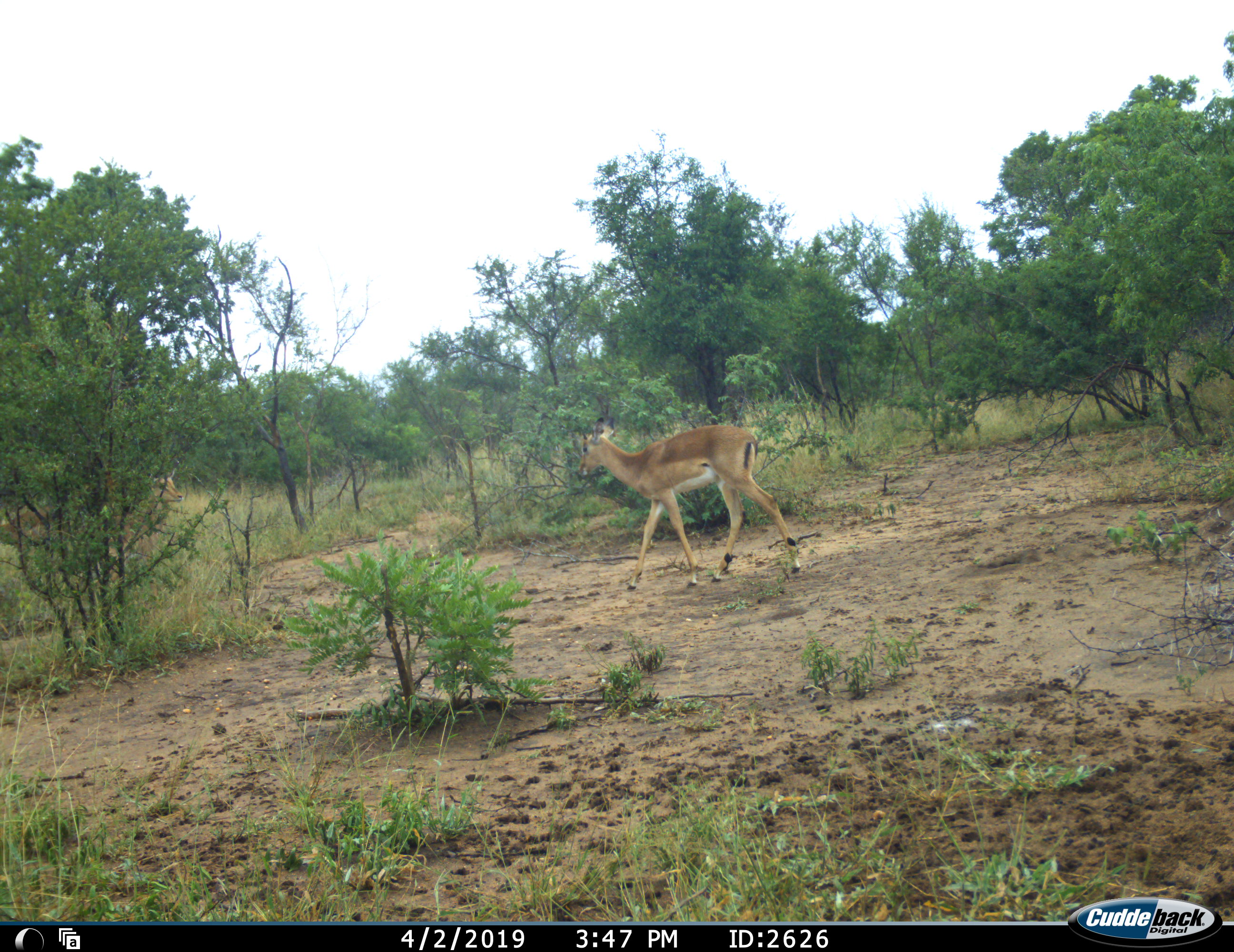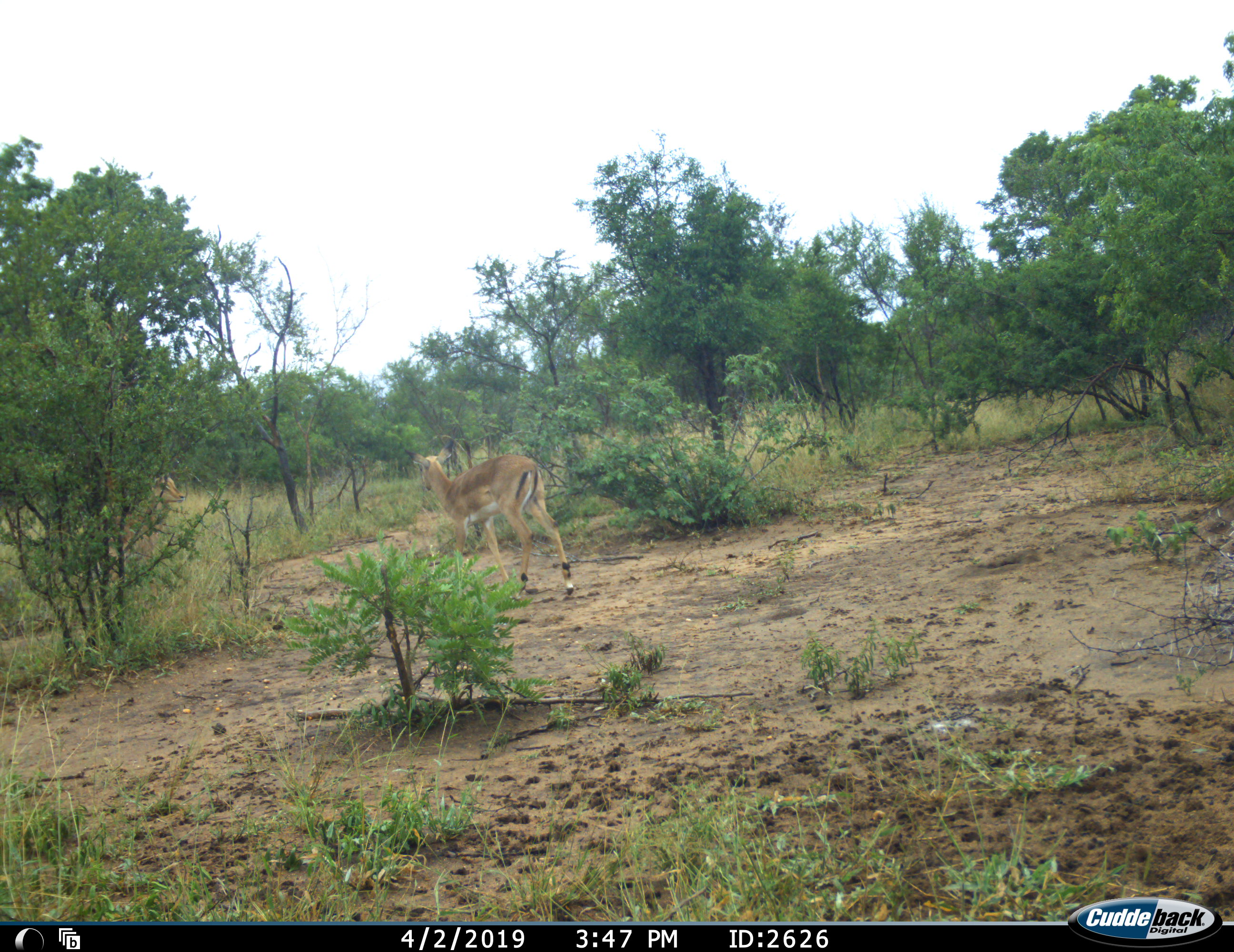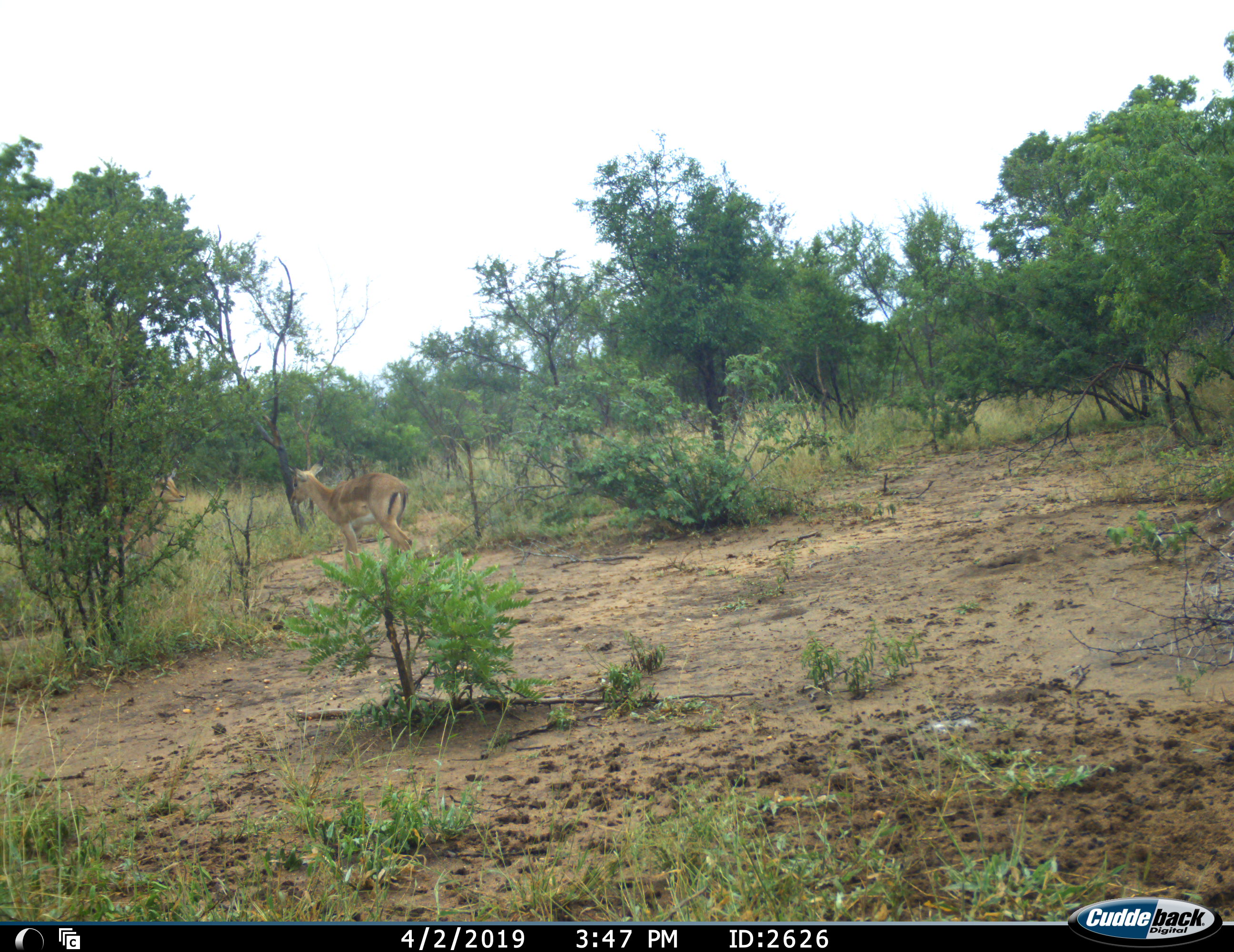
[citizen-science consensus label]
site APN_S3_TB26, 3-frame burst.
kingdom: Animalia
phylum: Chordata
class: Mammalia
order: Artiodactyla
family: Bovidae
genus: Aepyceros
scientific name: Aepyceros melampus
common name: impala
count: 2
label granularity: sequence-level